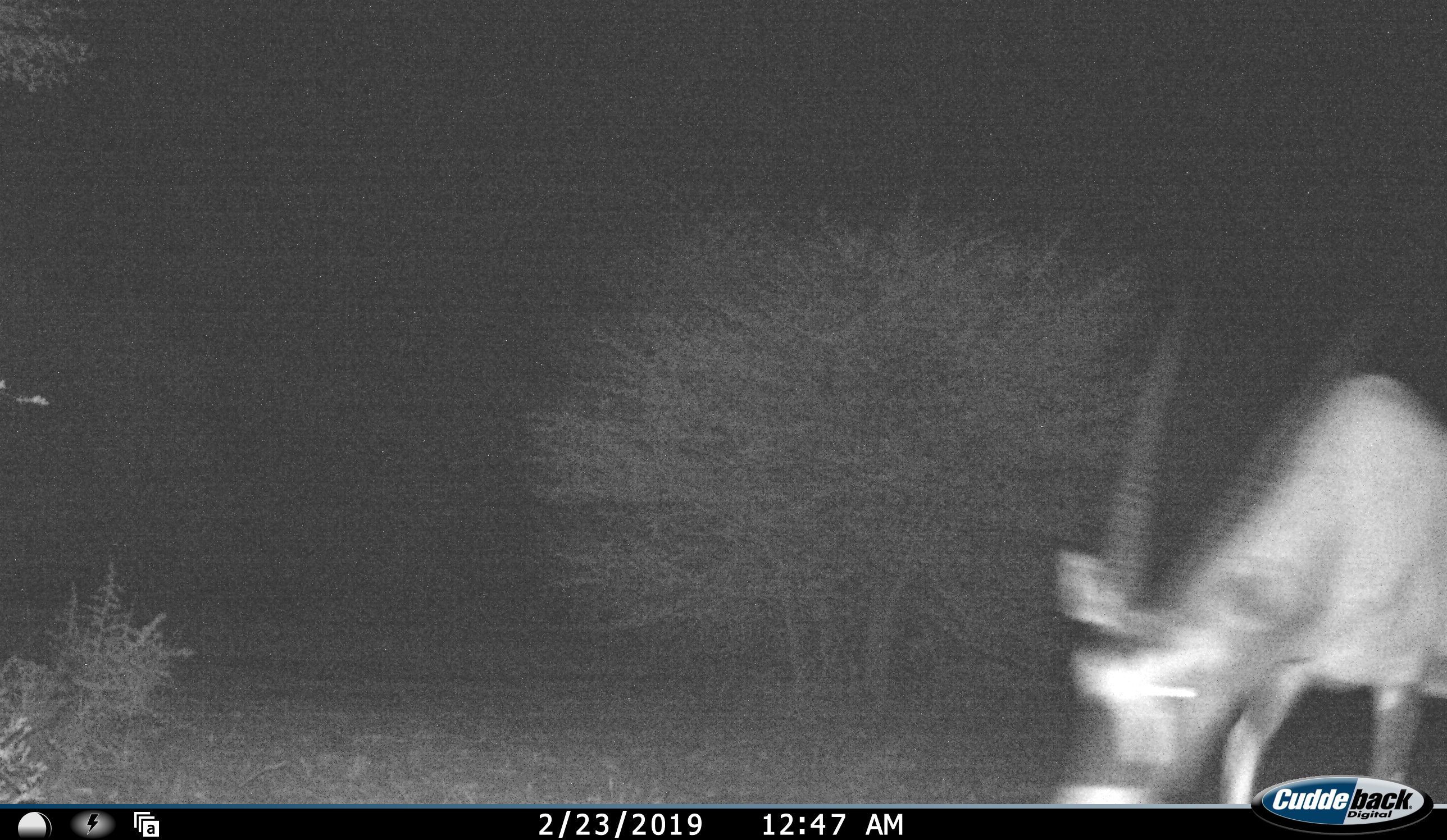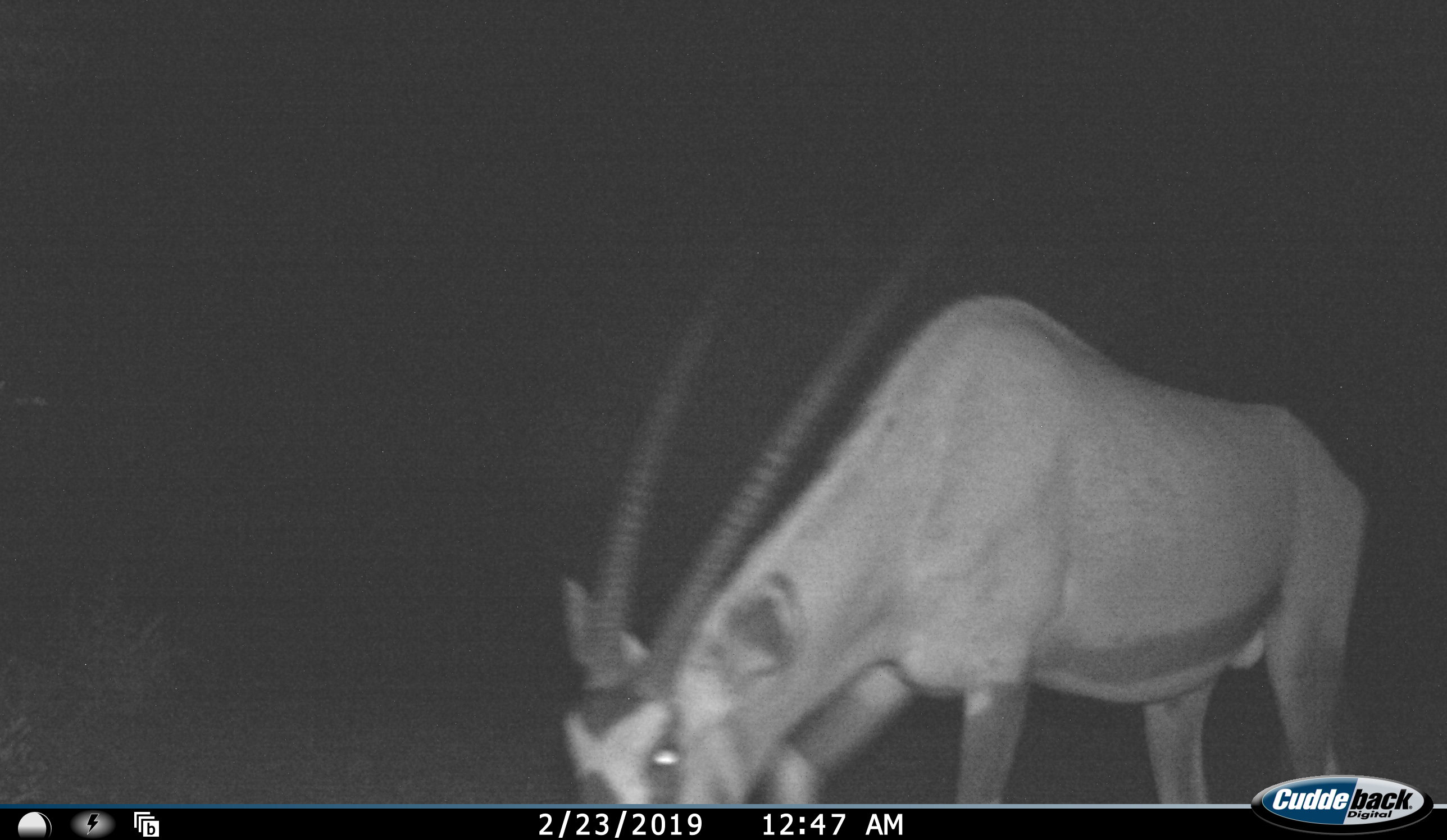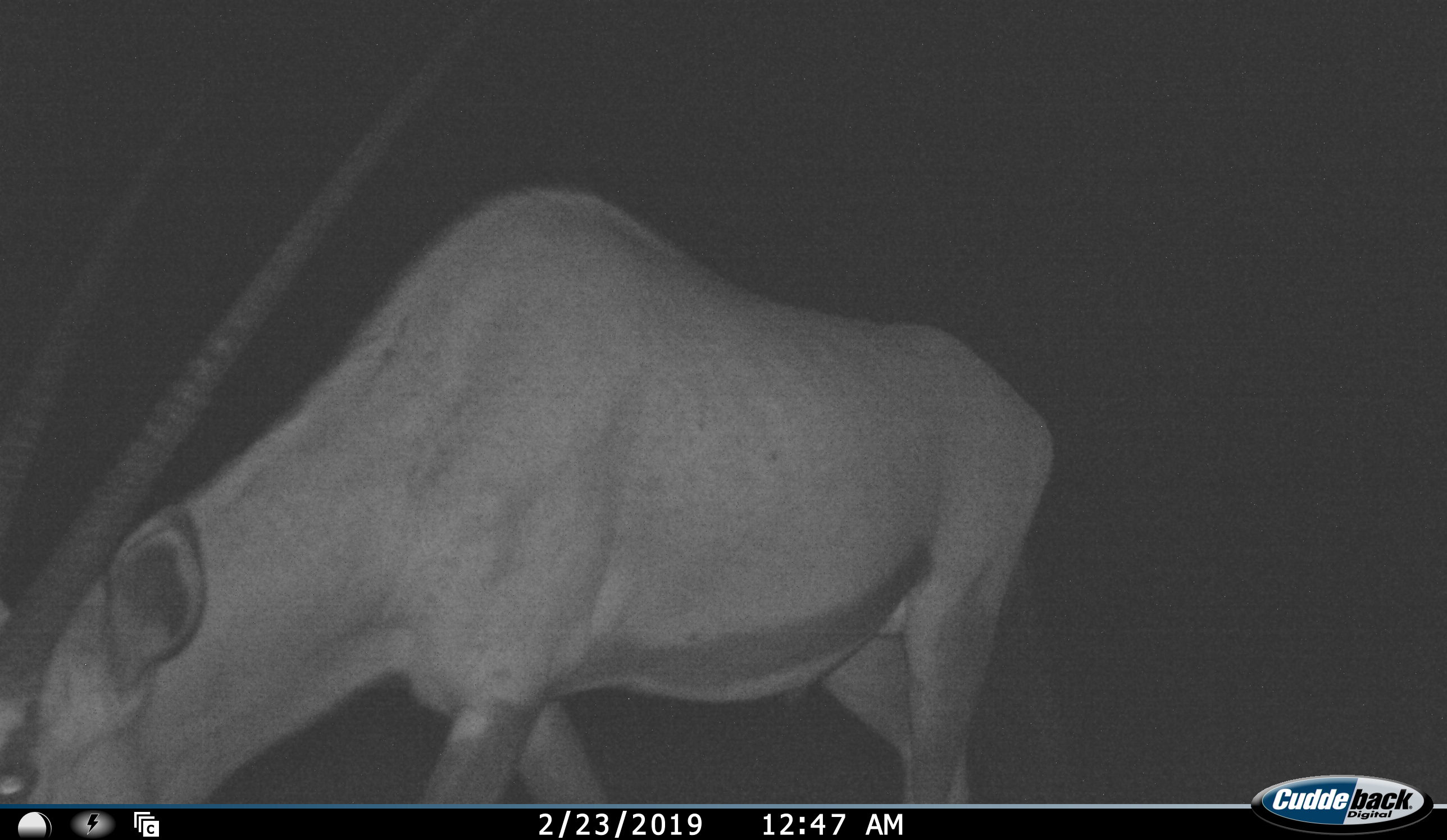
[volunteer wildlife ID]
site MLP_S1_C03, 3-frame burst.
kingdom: Animalia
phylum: Chordata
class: Mammalia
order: Artiodactyla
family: Bovidae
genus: Oryx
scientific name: Oryx gazella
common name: gemsbok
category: oryx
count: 1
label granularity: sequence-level